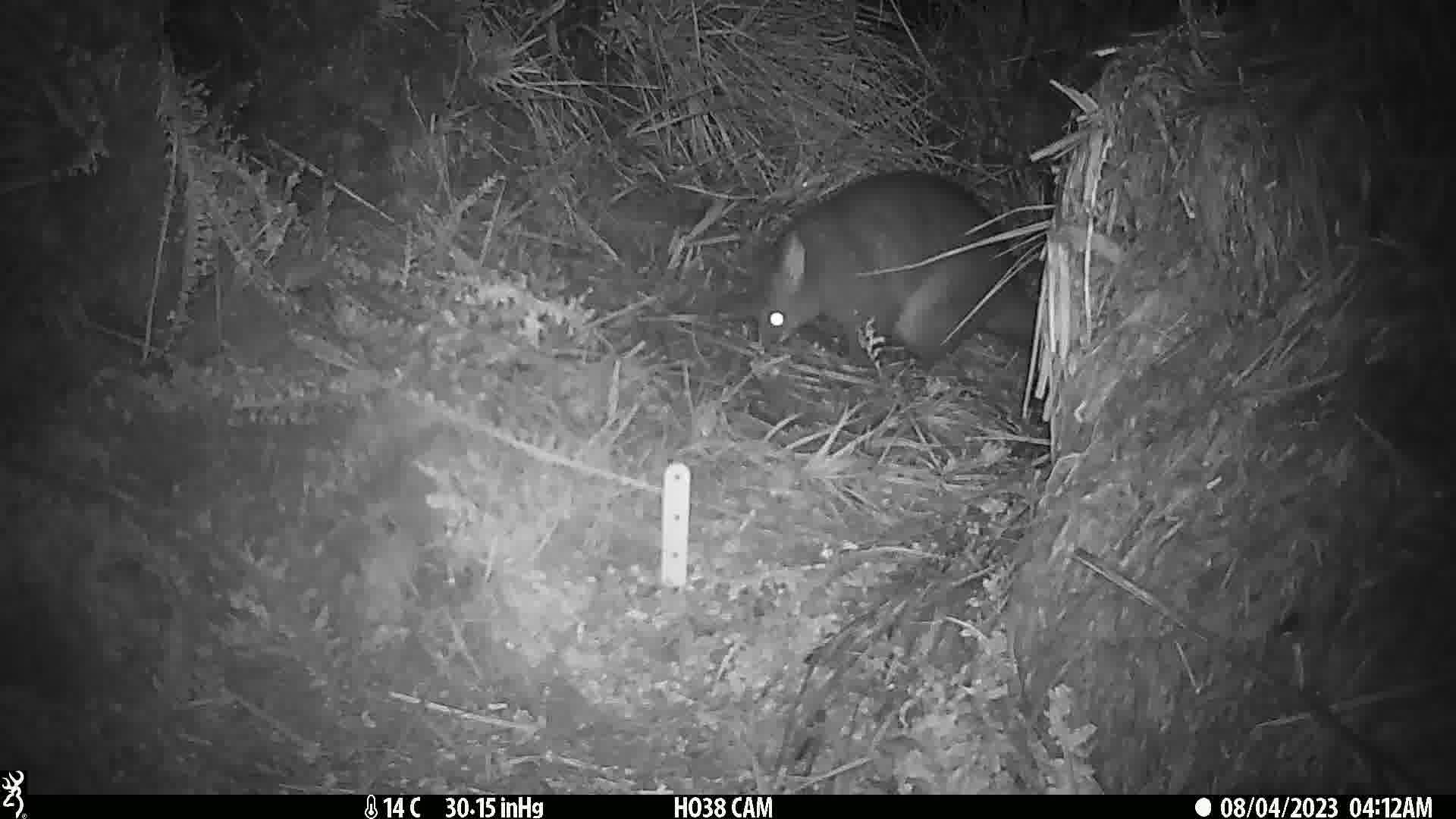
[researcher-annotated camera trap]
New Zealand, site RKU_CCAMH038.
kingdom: Animalia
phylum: Chordata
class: Mammalia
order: Diprotodontia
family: Phalangeridae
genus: Trichosurus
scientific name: Trichosurus vulpecula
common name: common brushtail possum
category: possum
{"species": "possum (common brushtail possum) (Trichosurus vulpecula)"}